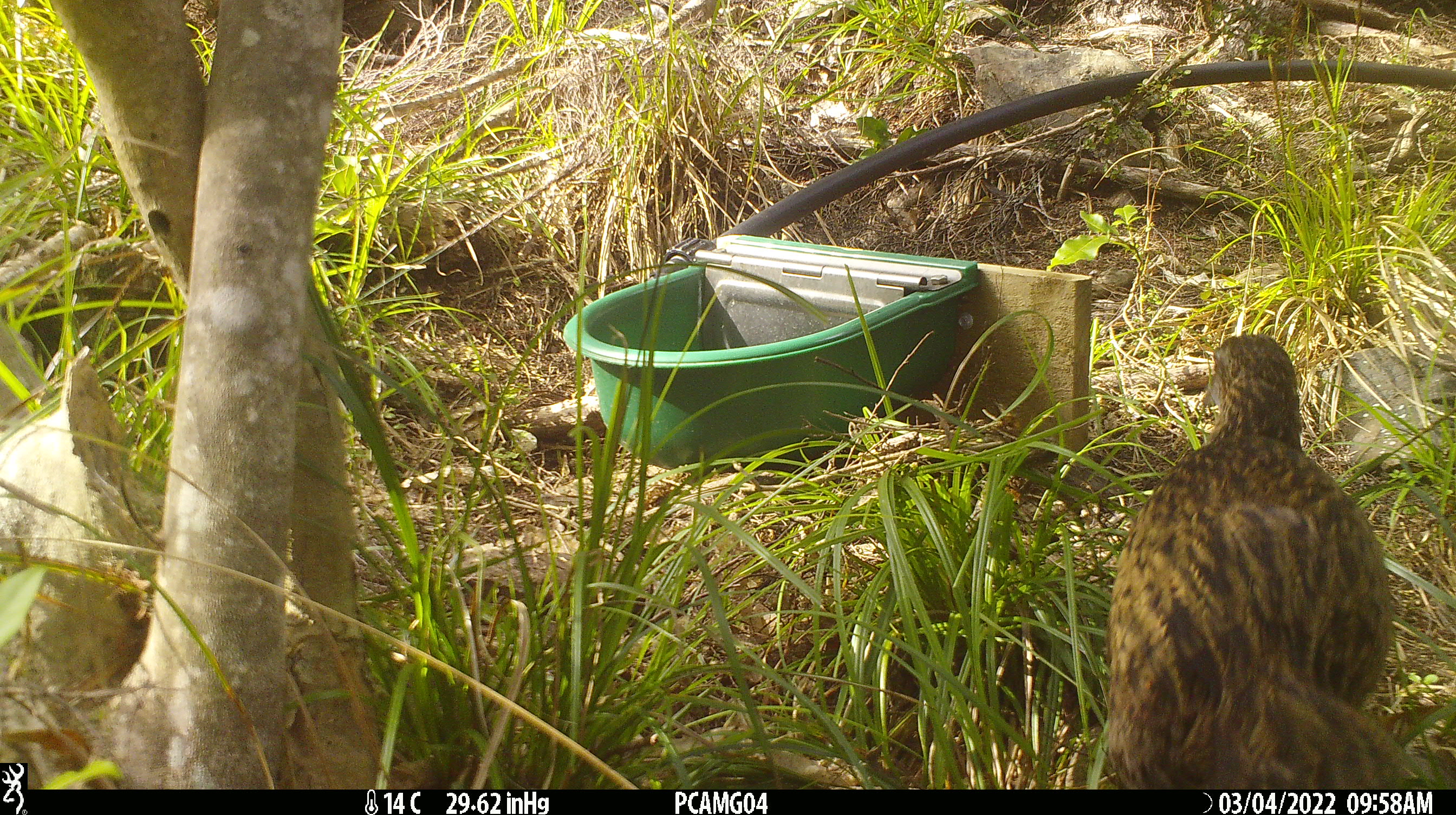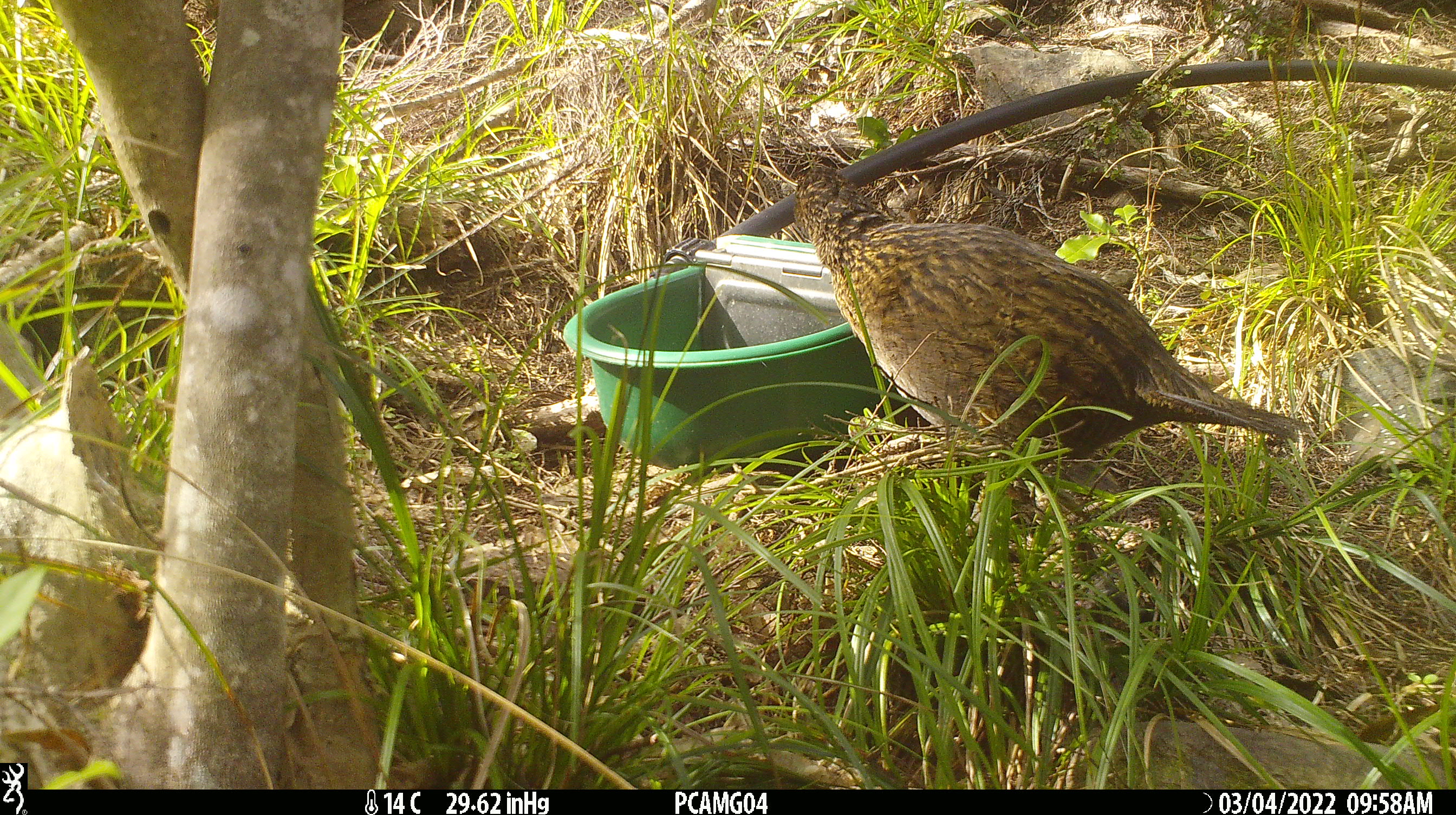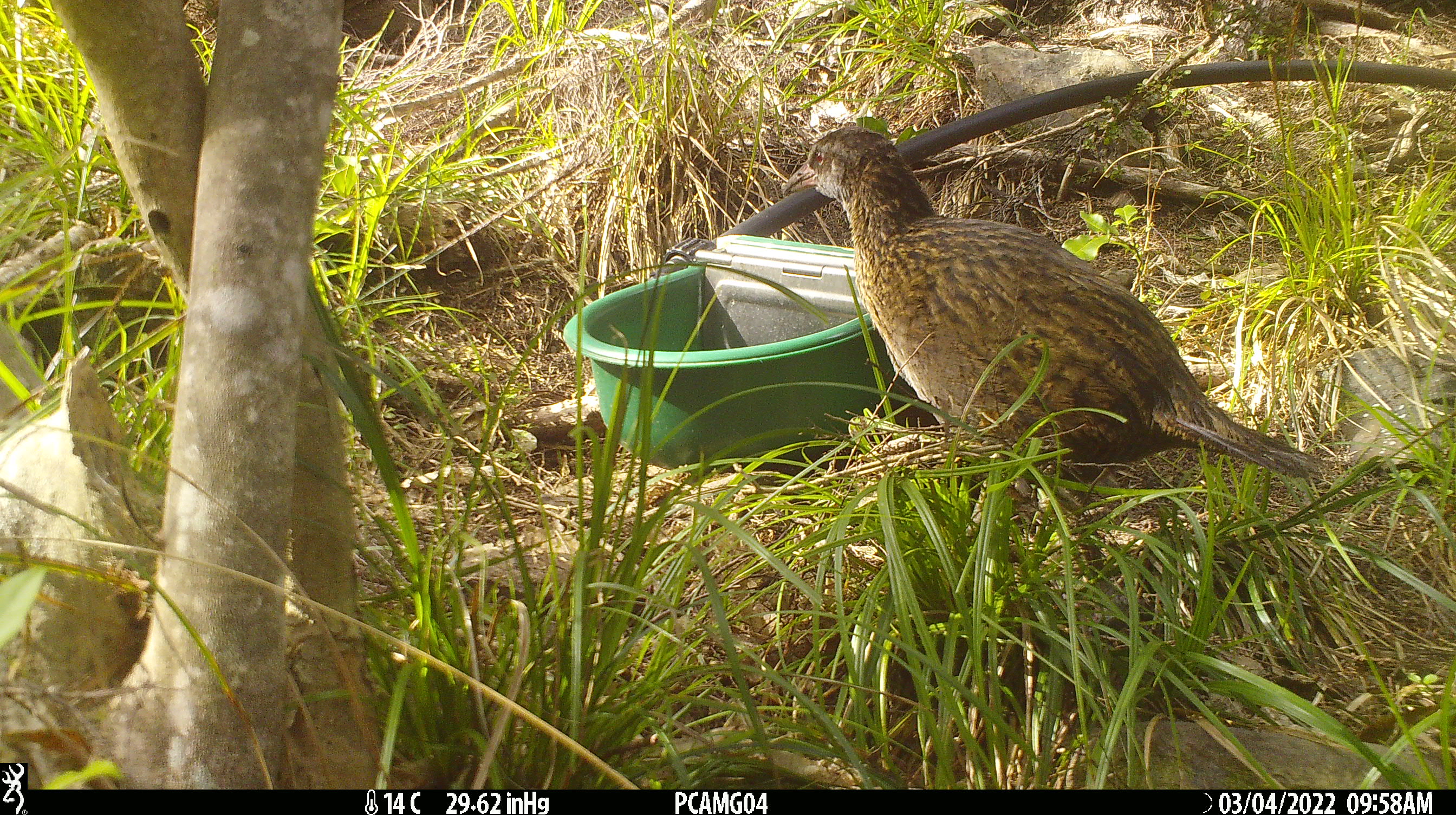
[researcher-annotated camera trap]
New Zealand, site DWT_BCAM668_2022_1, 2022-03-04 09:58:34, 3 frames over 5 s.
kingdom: Animalia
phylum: Chordata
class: Aves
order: Gruiformes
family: Rallidae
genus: Gallirallus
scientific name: Gallirallus australis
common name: weka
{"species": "weka (Gallirallus australis)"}